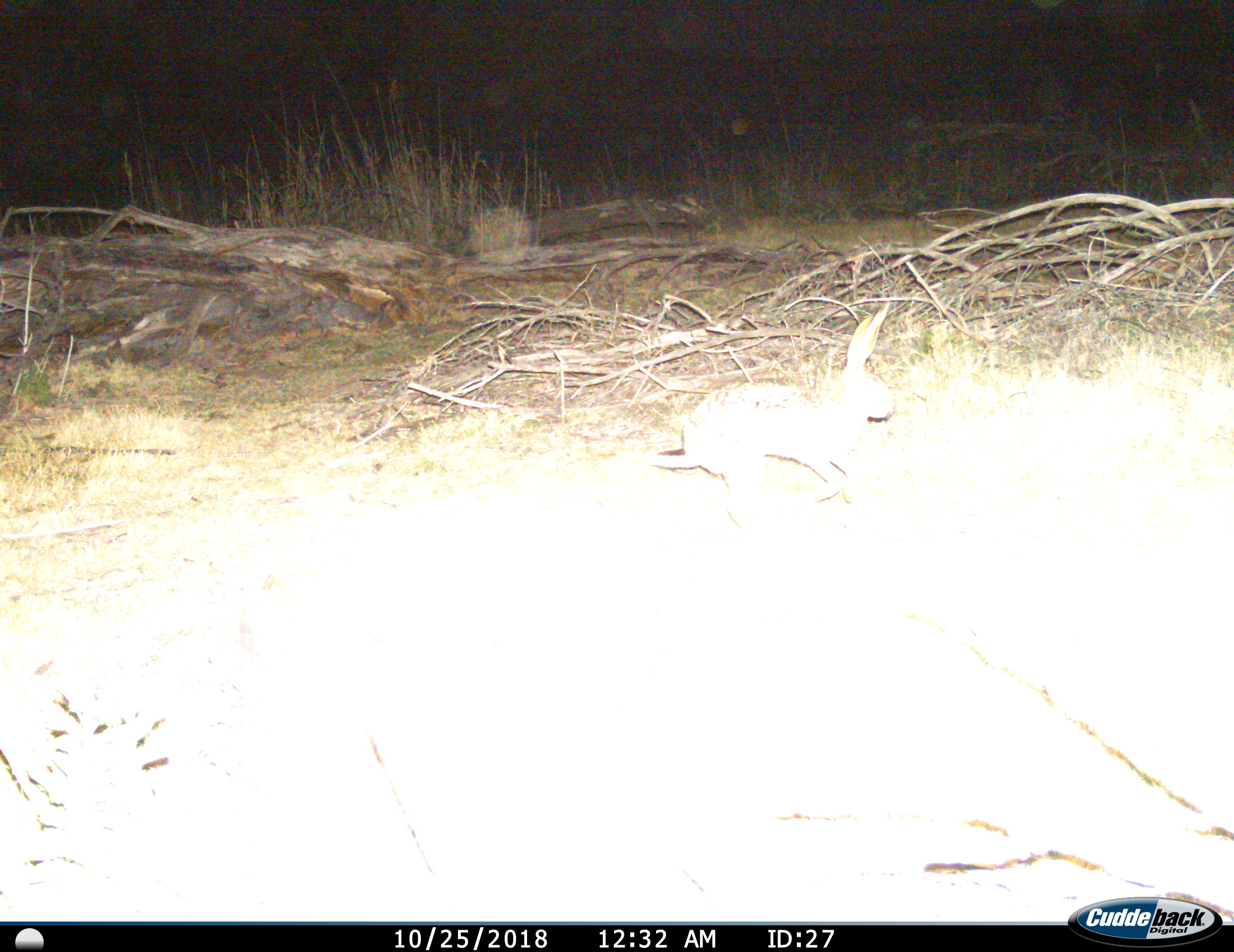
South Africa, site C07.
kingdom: Animalia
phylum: Chordata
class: Mammalia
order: Lagomorpha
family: Leporidae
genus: Lepus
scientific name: Lepus saxatilis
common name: scrub hare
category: harescrub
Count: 1.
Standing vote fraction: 0%.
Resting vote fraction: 0%.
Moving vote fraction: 100%.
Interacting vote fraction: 0%.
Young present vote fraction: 0%.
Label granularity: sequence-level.